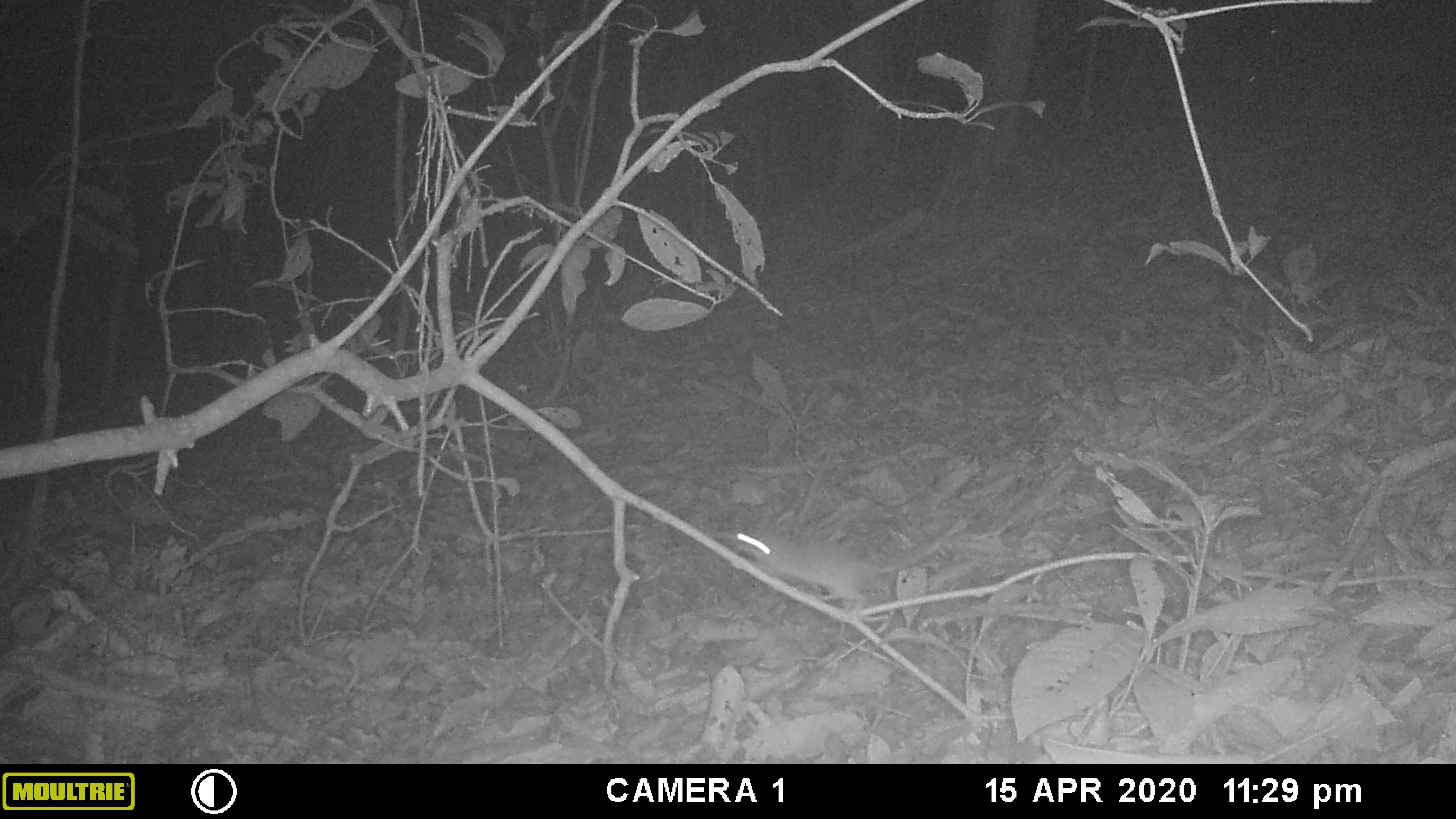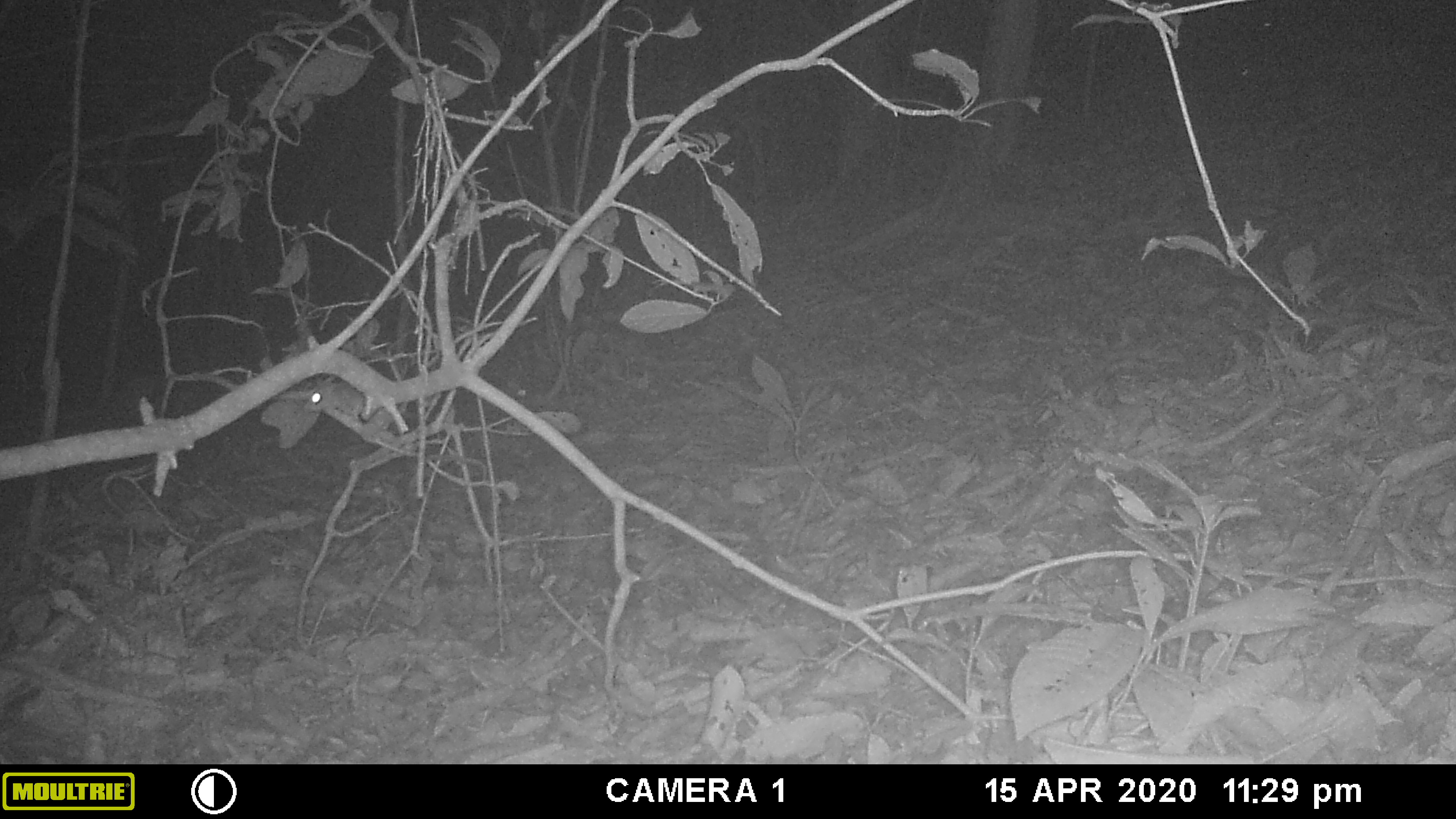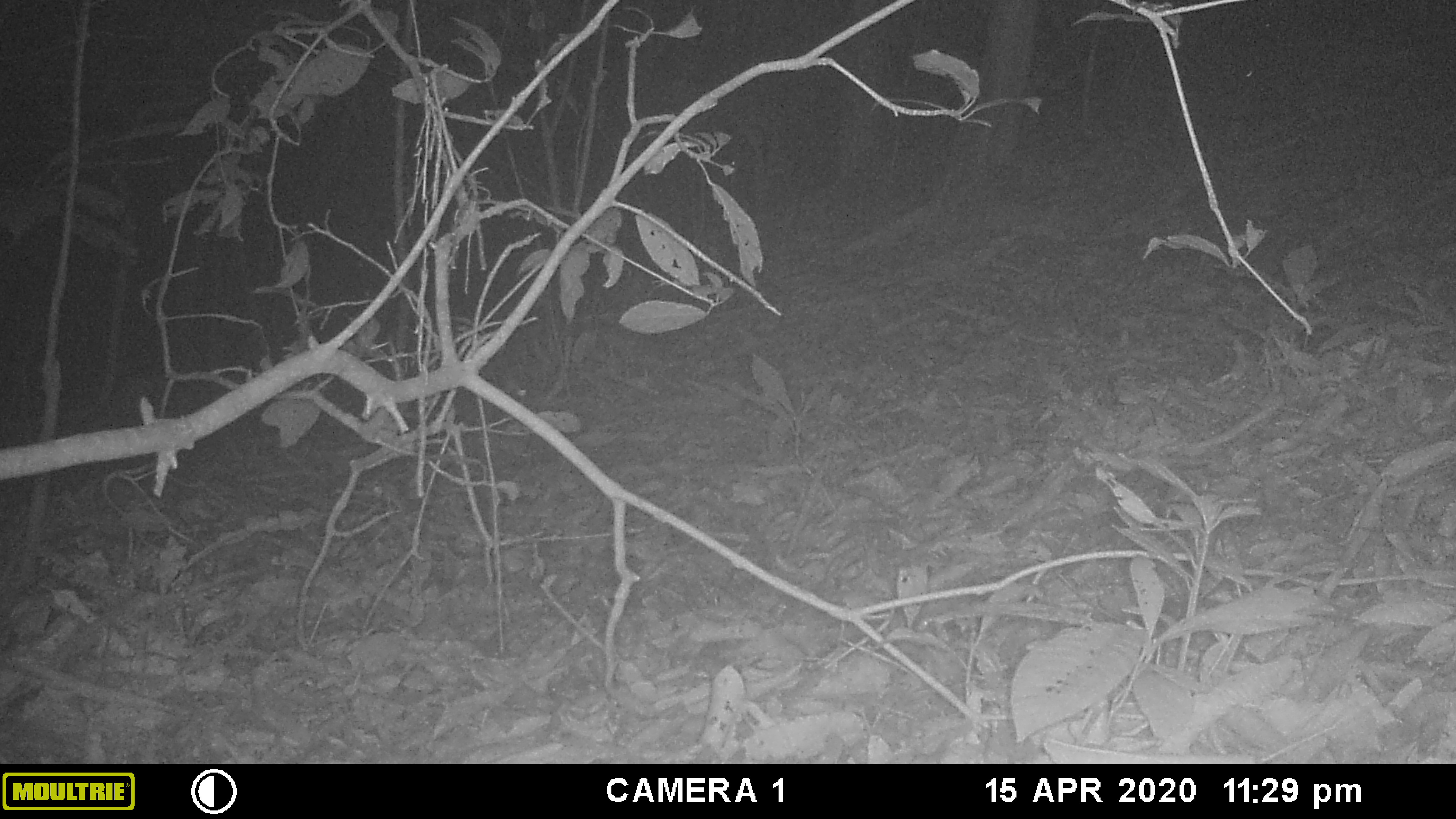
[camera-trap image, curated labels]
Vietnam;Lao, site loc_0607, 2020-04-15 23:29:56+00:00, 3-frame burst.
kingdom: Animalia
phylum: Chordata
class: Mammalia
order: Rodentia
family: Muridae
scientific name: Muridae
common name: old-world mice and rats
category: unidentified murid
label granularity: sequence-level